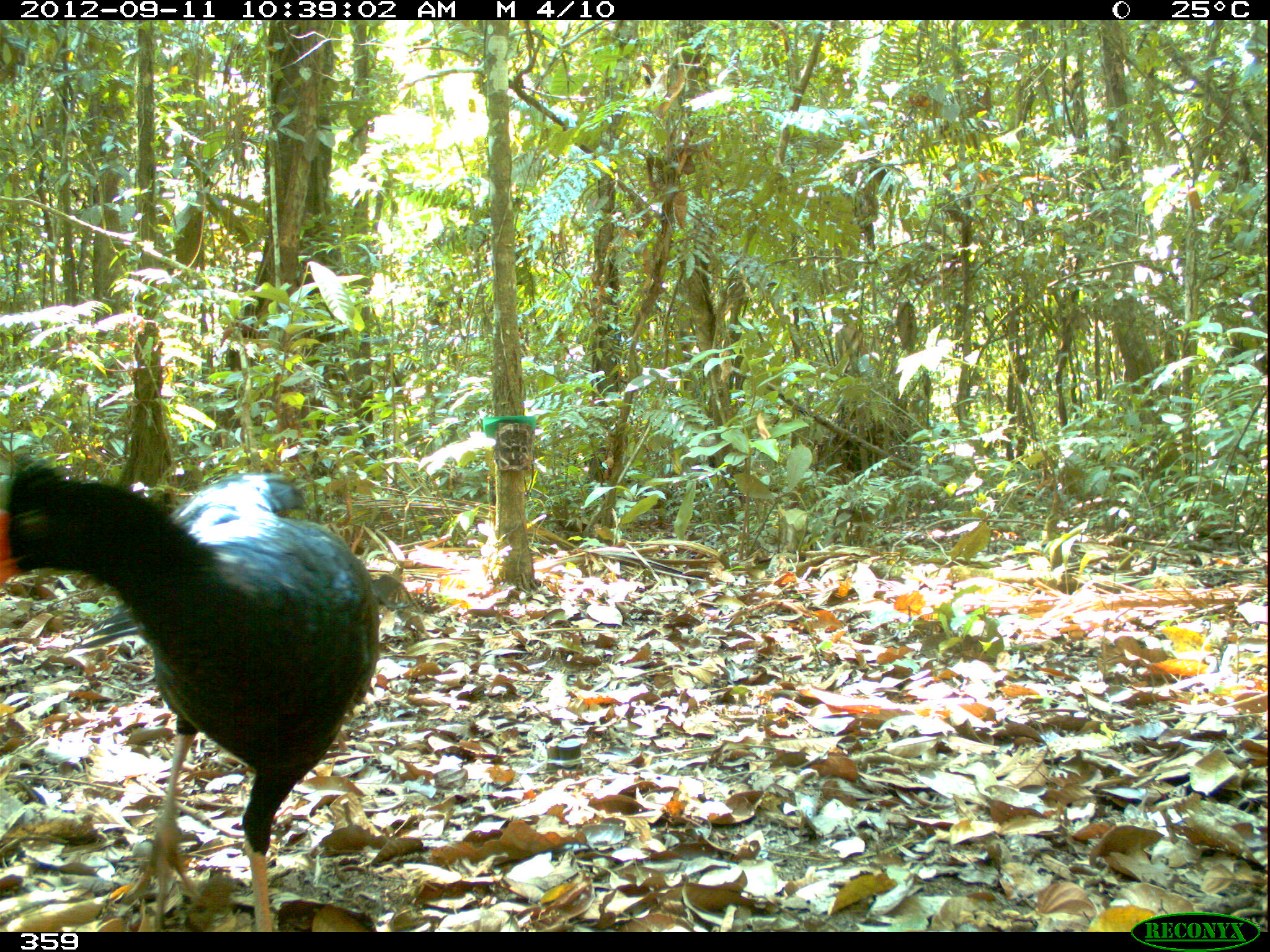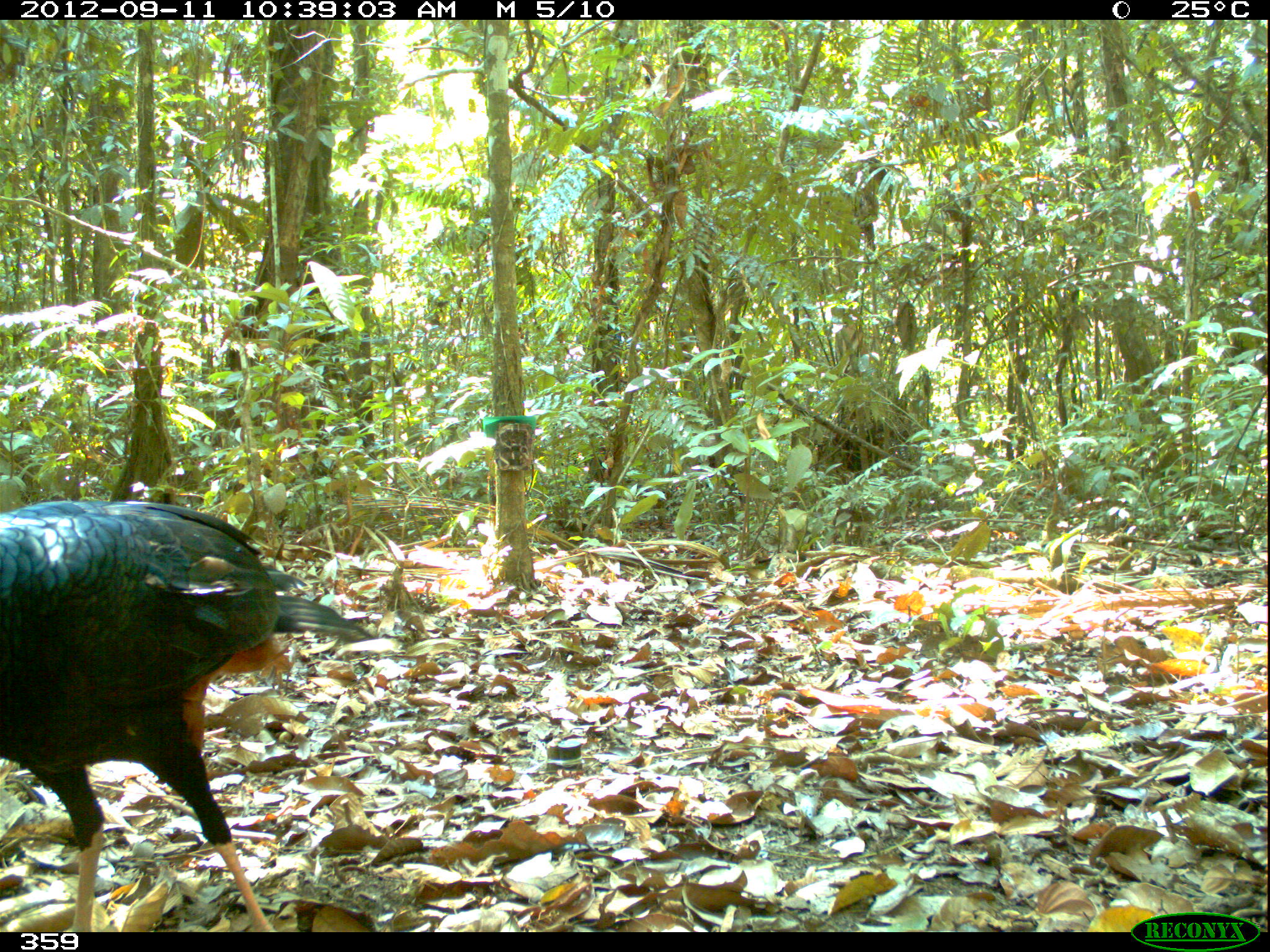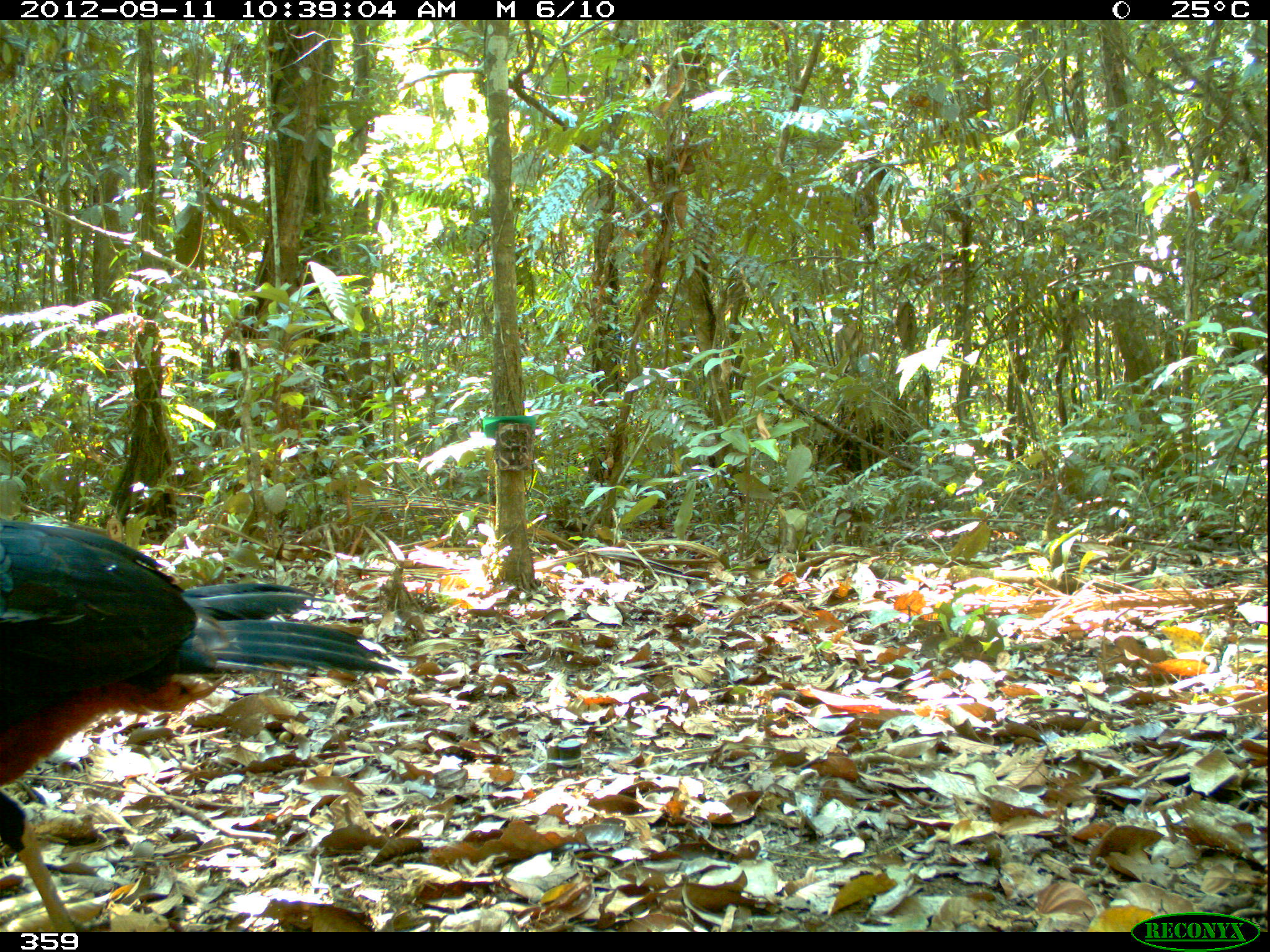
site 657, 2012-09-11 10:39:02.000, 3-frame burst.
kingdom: Animalia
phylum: Chordata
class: Aves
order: Galliformes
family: Cracidae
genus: Mitu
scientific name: Mitu tuberosum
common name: razor-billed curassow